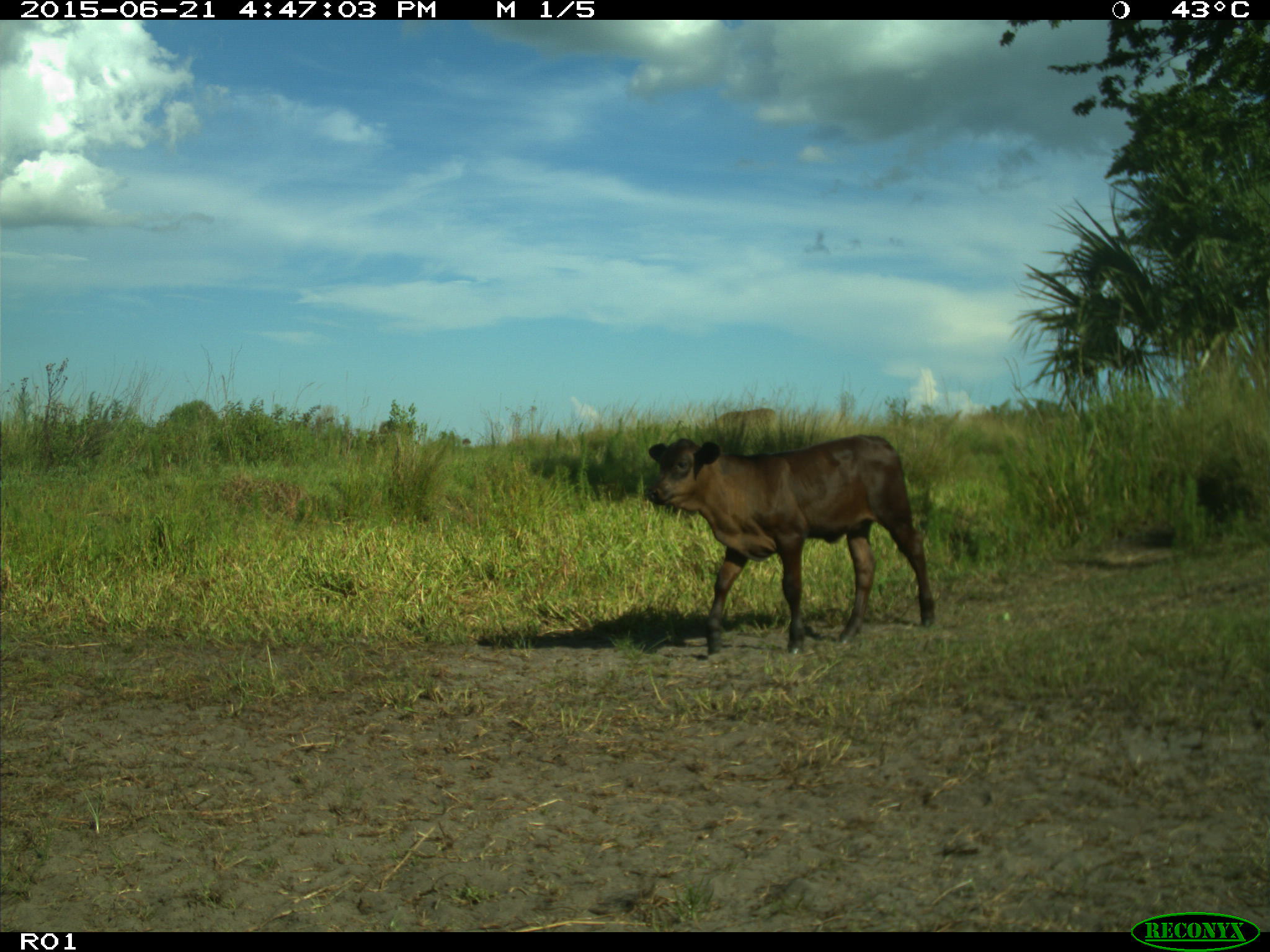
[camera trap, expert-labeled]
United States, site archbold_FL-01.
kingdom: Animalia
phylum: Chordata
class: Mammalia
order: Artiodactyla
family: Bovidae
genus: Bos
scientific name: Bos taurus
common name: domestic cow